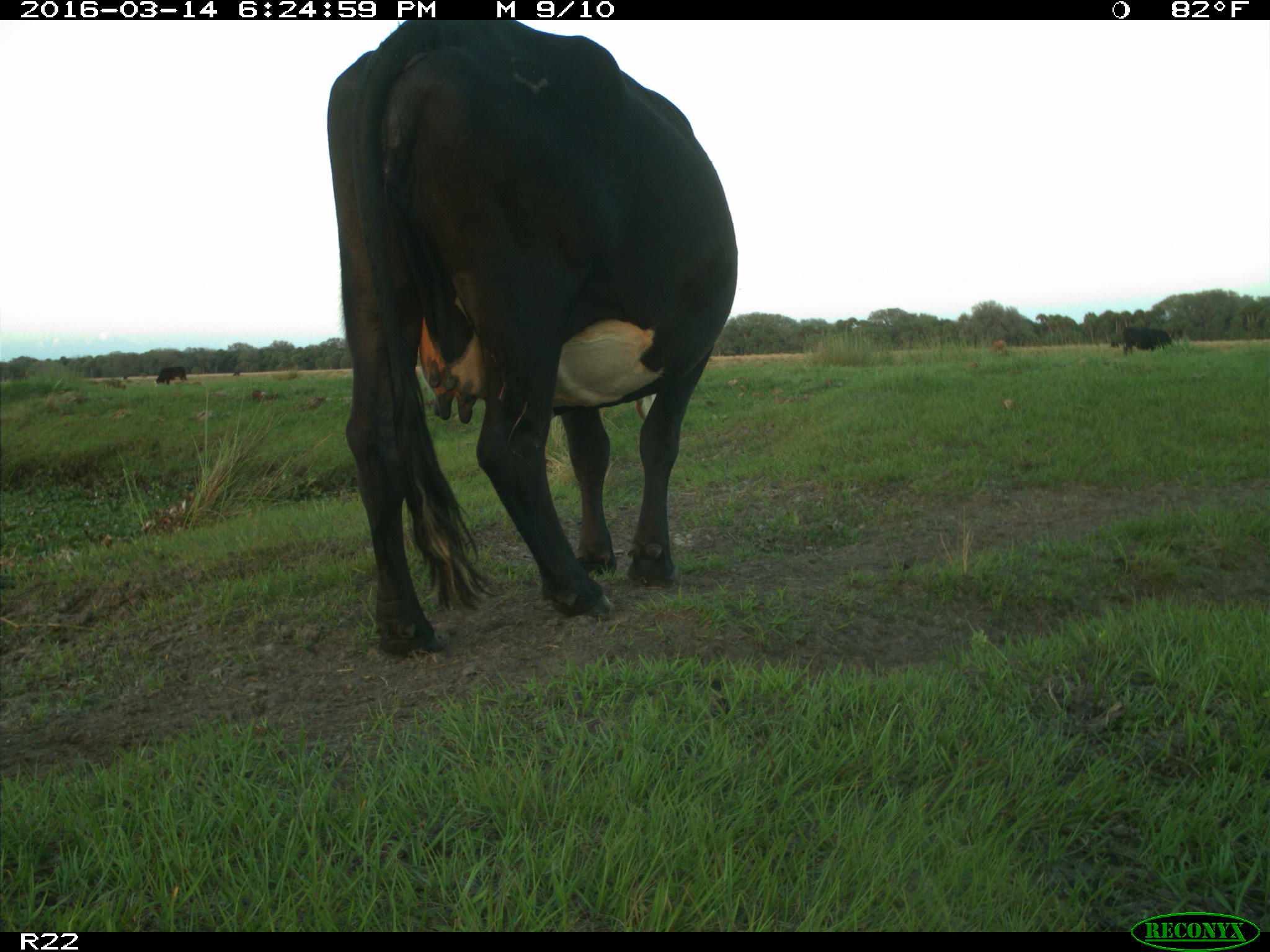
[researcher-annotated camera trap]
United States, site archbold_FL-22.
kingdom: Animalia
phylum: Chordata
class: Mammalia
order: Artiodactyla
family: Bovidae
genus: Bos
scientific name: Bos taurus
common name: domestic cow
Bos taurus (domestic cow).